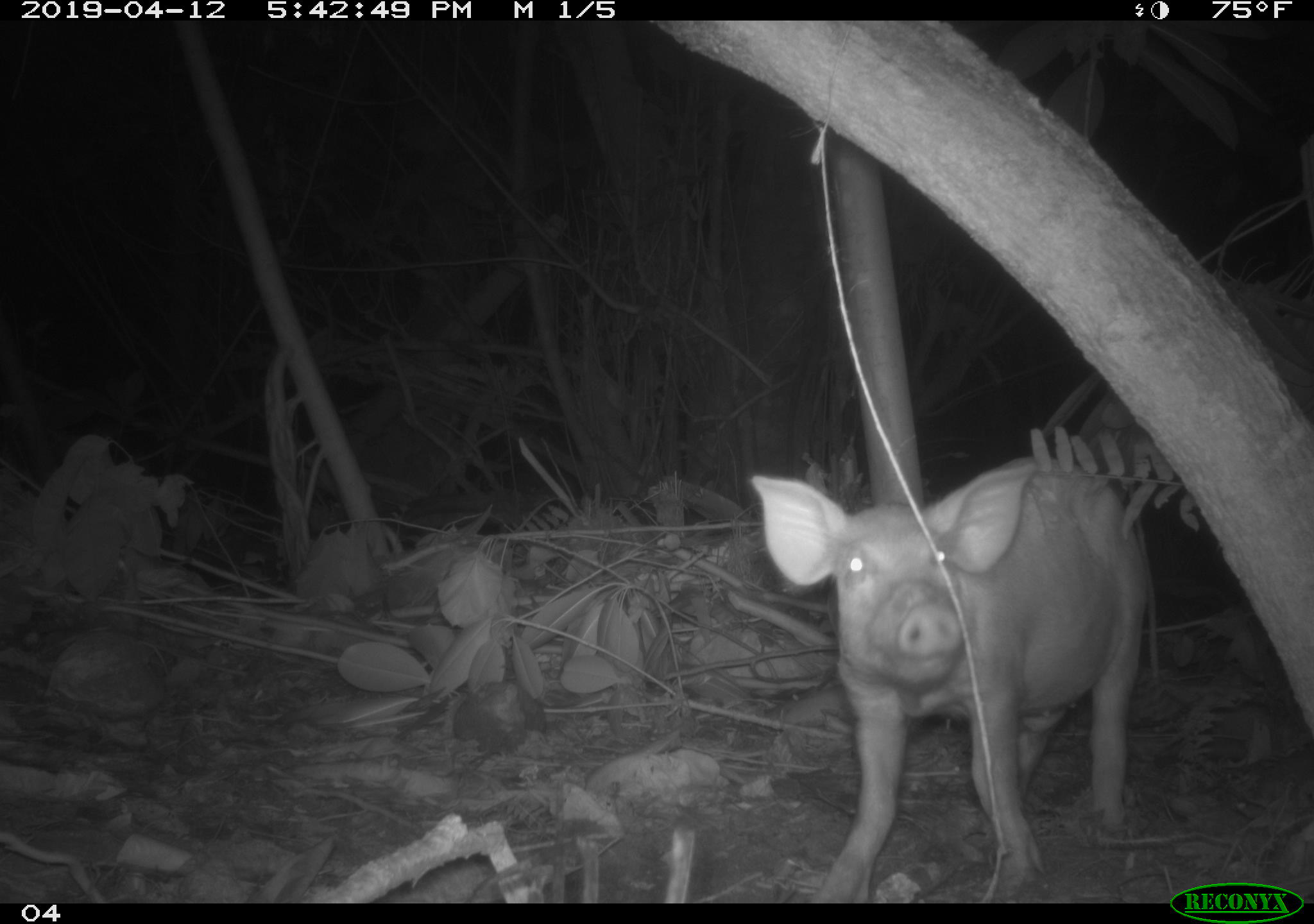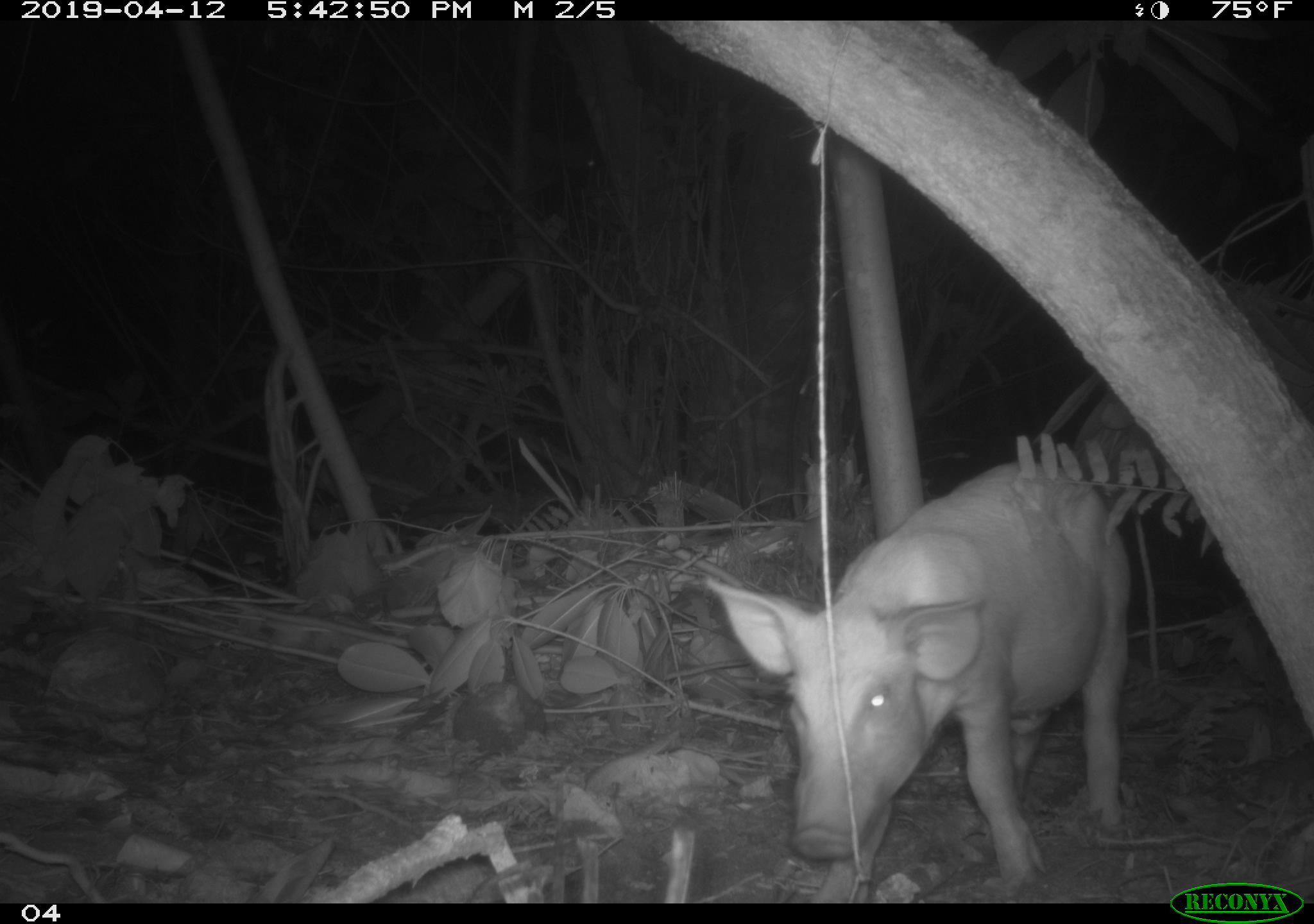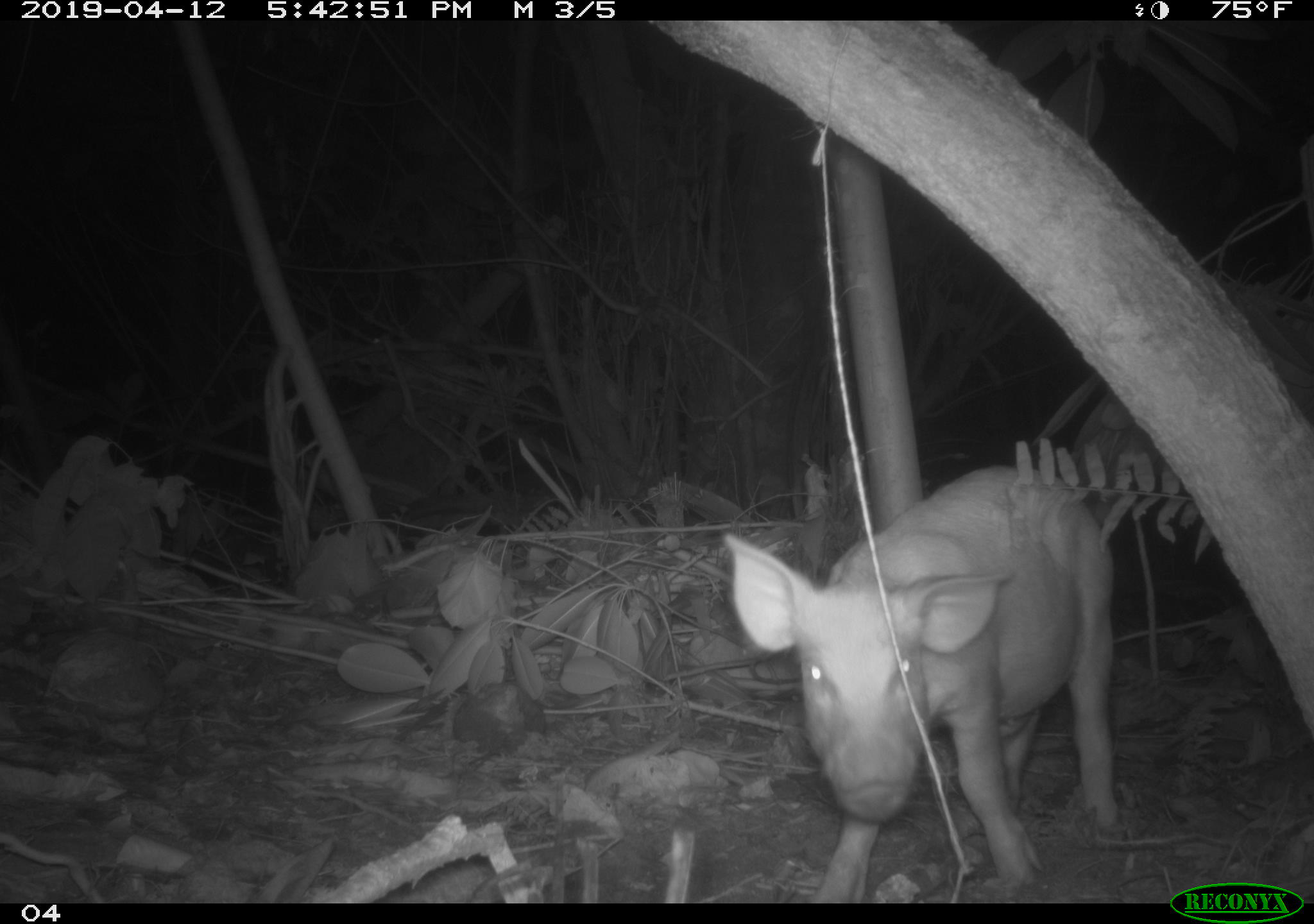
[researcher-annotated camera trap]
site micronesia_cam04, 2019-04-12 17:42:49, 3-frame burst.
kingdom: Animalia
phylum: Chordata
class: Mammalia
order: Artiodactyla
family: Suidae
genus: Sus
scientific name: Sus scrofa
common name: pig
Pig (Sus scrofa).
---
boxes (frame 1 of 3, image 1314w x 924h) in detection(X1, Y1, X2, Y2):
pig: detection(741, 452, 1154, 903)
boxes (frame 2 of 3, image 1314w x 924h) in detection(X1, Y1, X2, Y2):
pig: detection(688, 447, 1135, 900)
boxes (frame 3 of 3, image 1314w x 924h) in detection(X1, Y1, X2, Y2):
pig: detection(717, 459, 1121, 903)